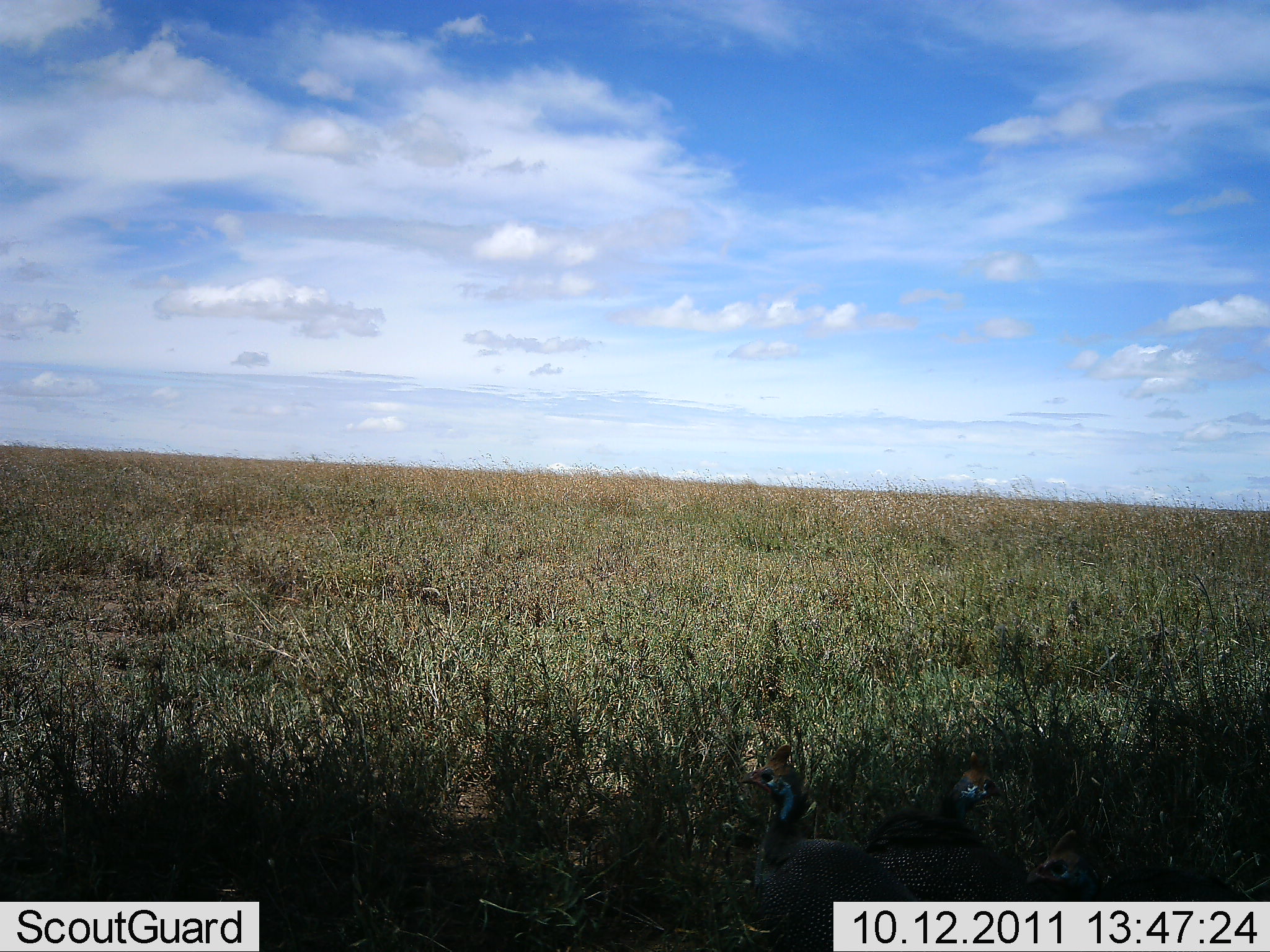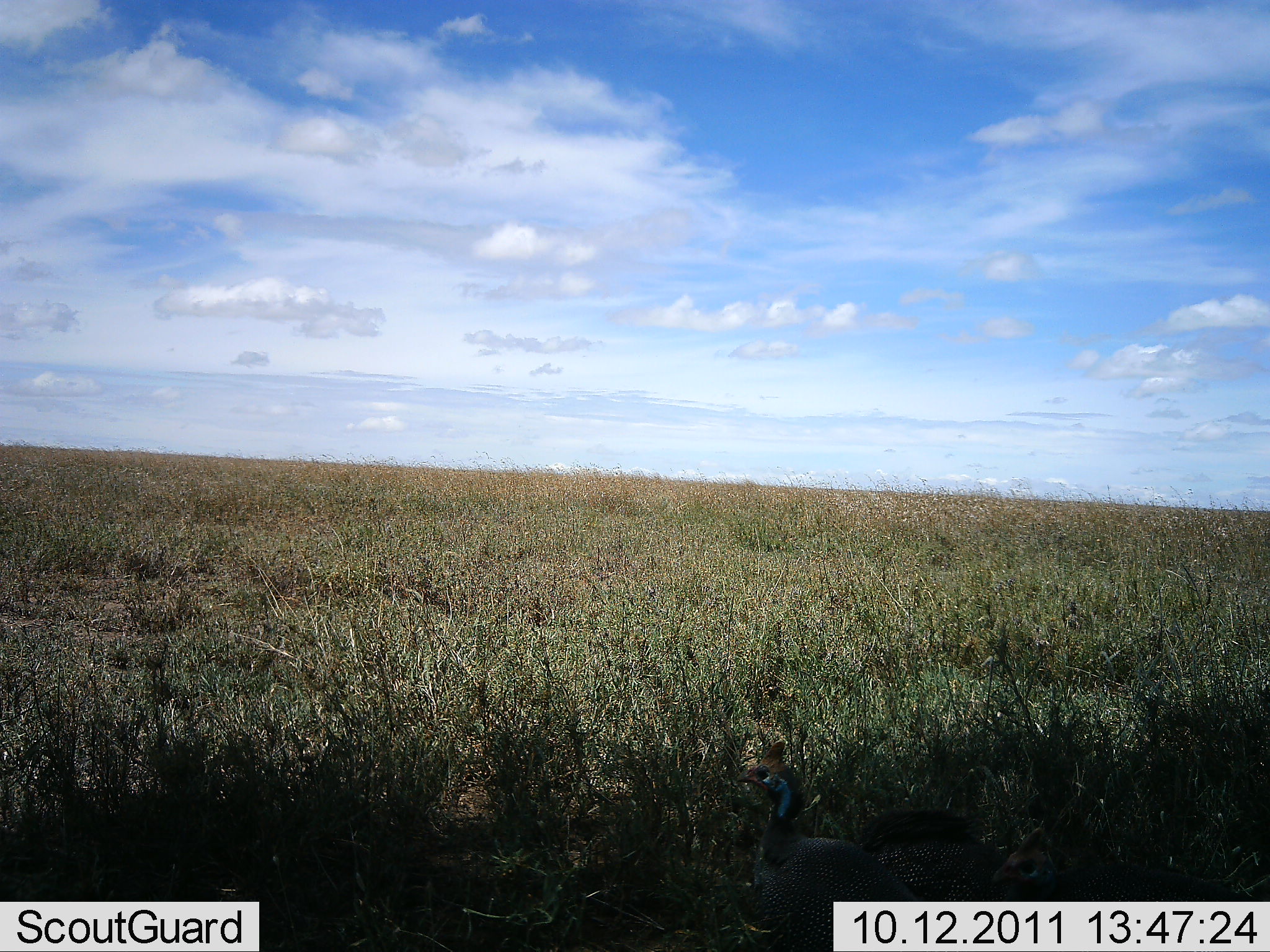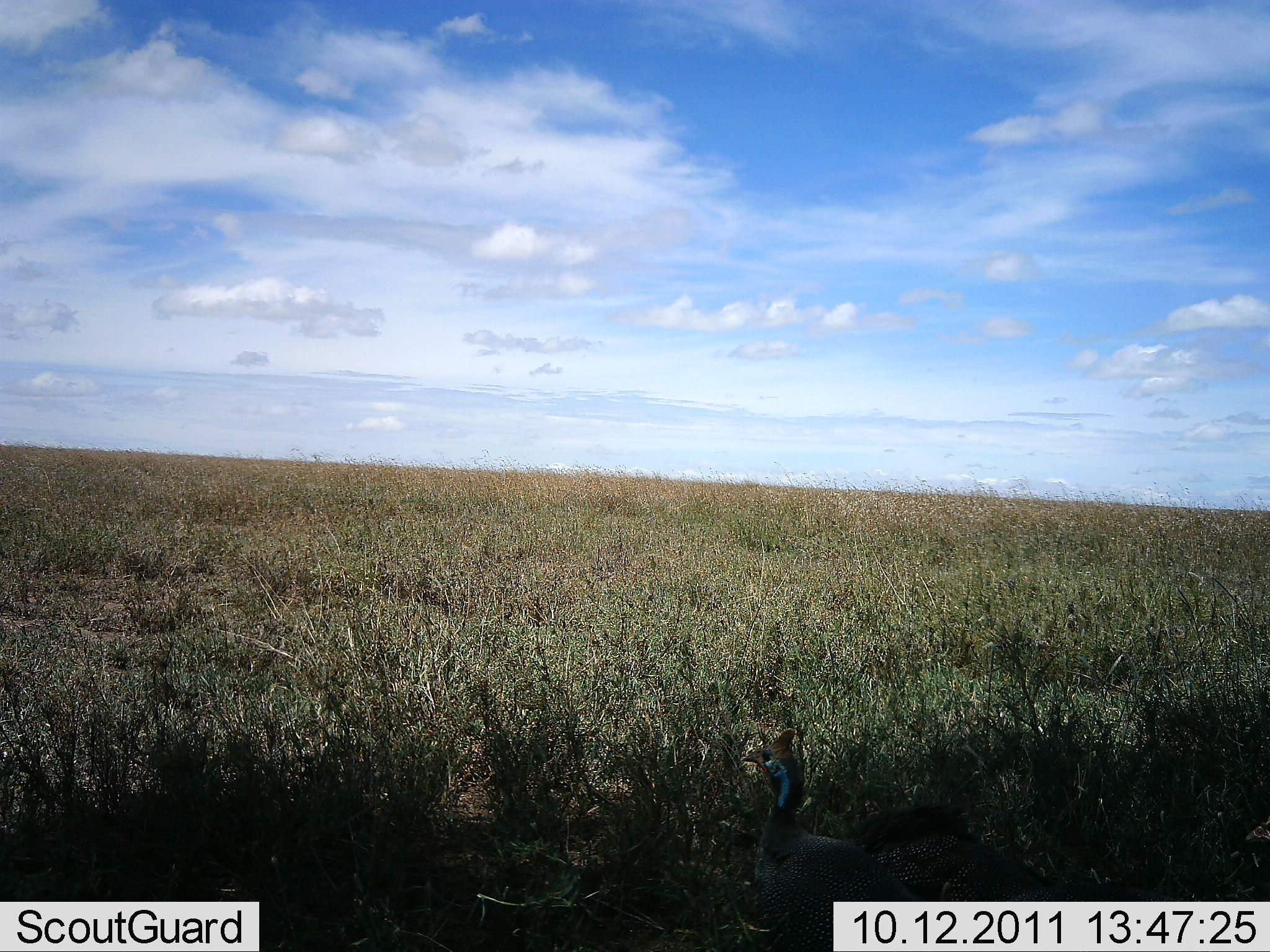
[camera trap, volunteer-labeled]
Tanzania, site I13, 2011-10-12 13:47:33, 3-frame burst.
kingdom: Animalia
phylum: Chordata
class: Aves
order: Galliformes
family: Numididae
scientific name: Numididae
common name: guinea fowl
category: guineafowl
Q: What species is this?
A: Guineafowl (guinea fowl) (Numididae).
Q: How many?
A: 3.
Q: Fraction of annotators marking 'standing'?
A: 77%.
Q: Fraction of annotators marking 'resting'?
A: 8%.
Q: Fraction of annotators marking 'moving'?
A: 15%.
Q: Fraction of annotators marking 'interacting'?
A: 8%.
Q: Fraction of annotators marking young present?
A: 0%.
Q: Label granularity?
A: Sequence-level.